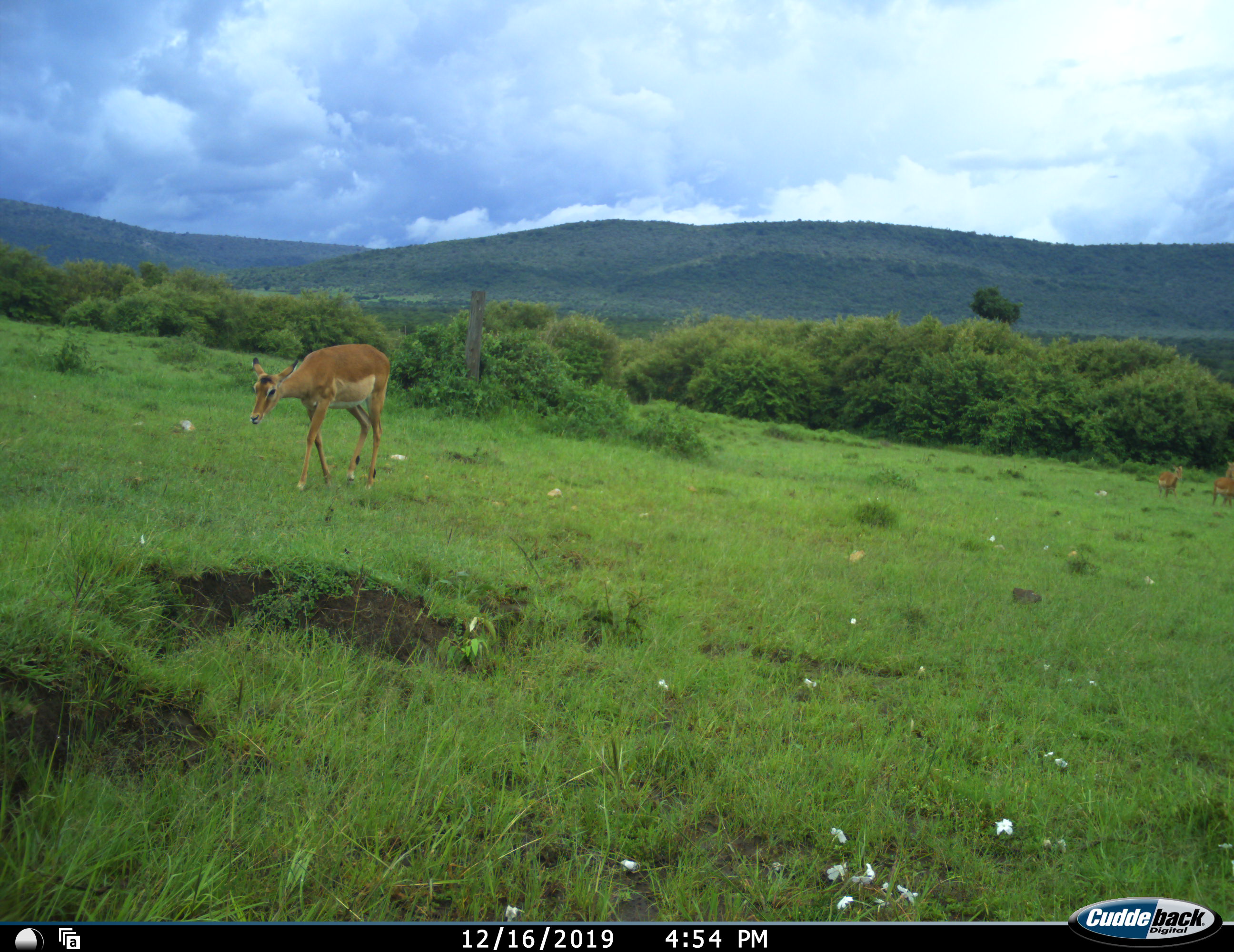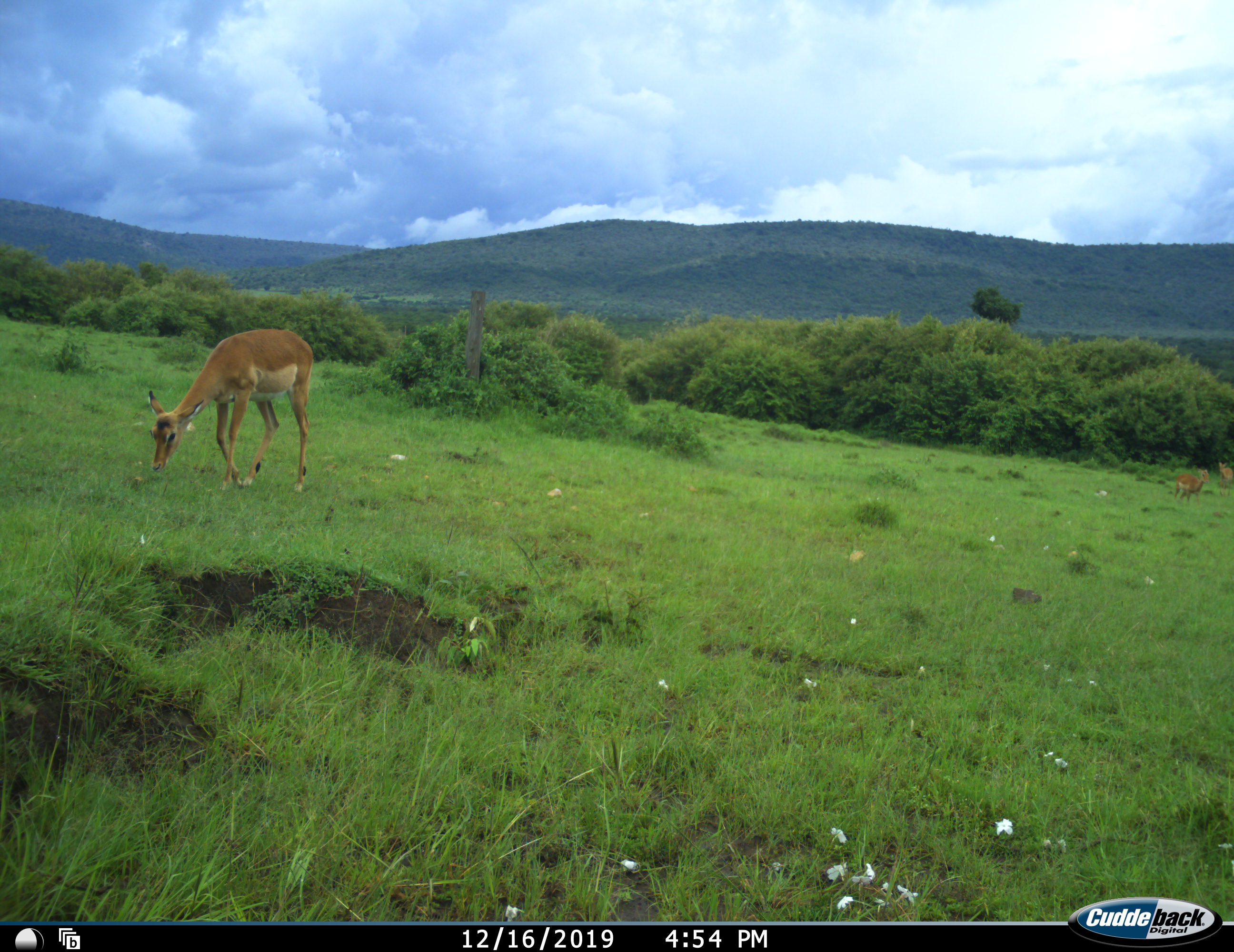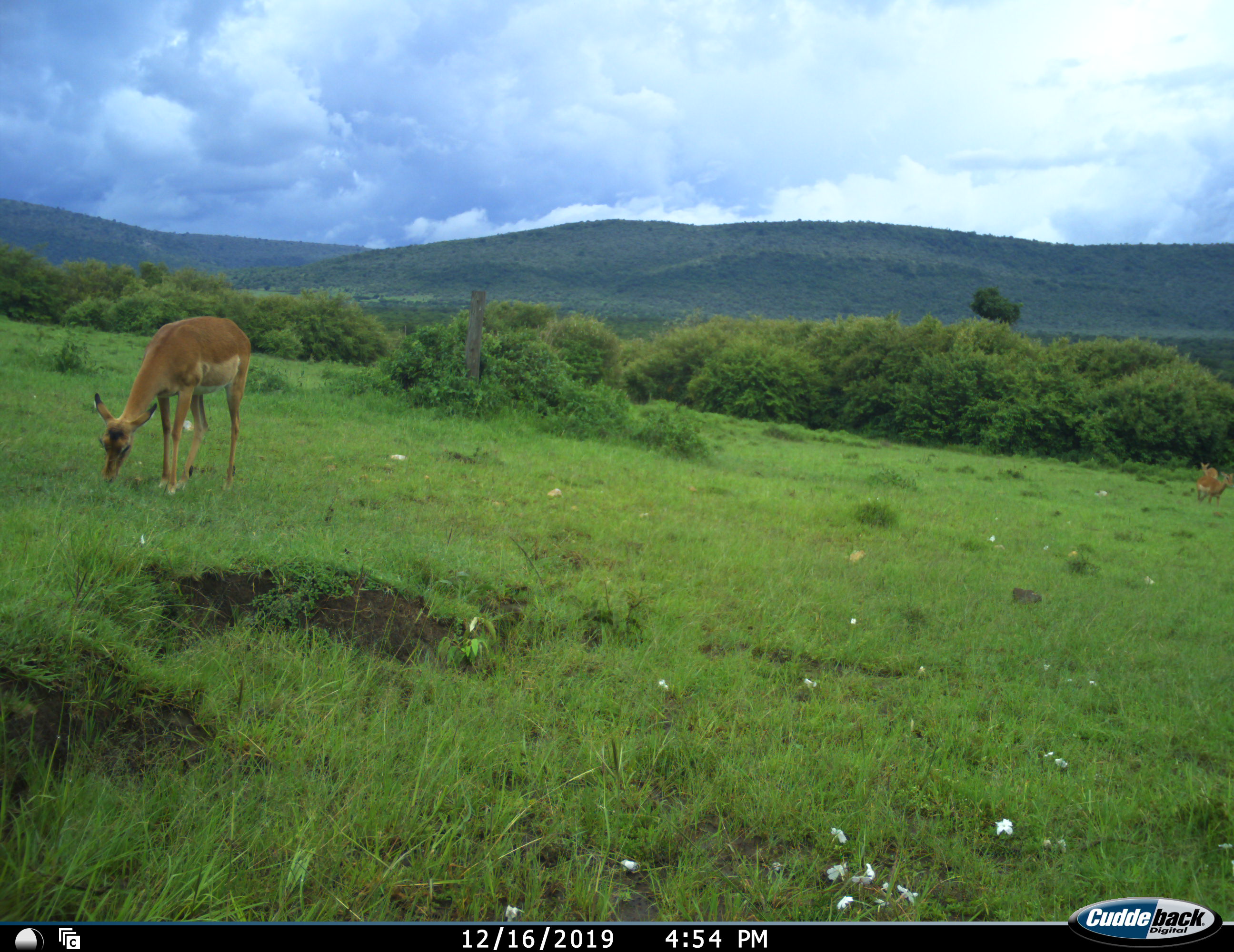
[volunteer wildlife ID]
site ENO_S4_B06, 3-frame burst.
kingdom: Animalia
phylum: Chordata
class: Mammalia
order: Artiodactyla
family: Bovidae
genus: Aepyceros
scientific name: Aepyceros melampus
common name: impala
Impala (Aepyceros melampus), count 3. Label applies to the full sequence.